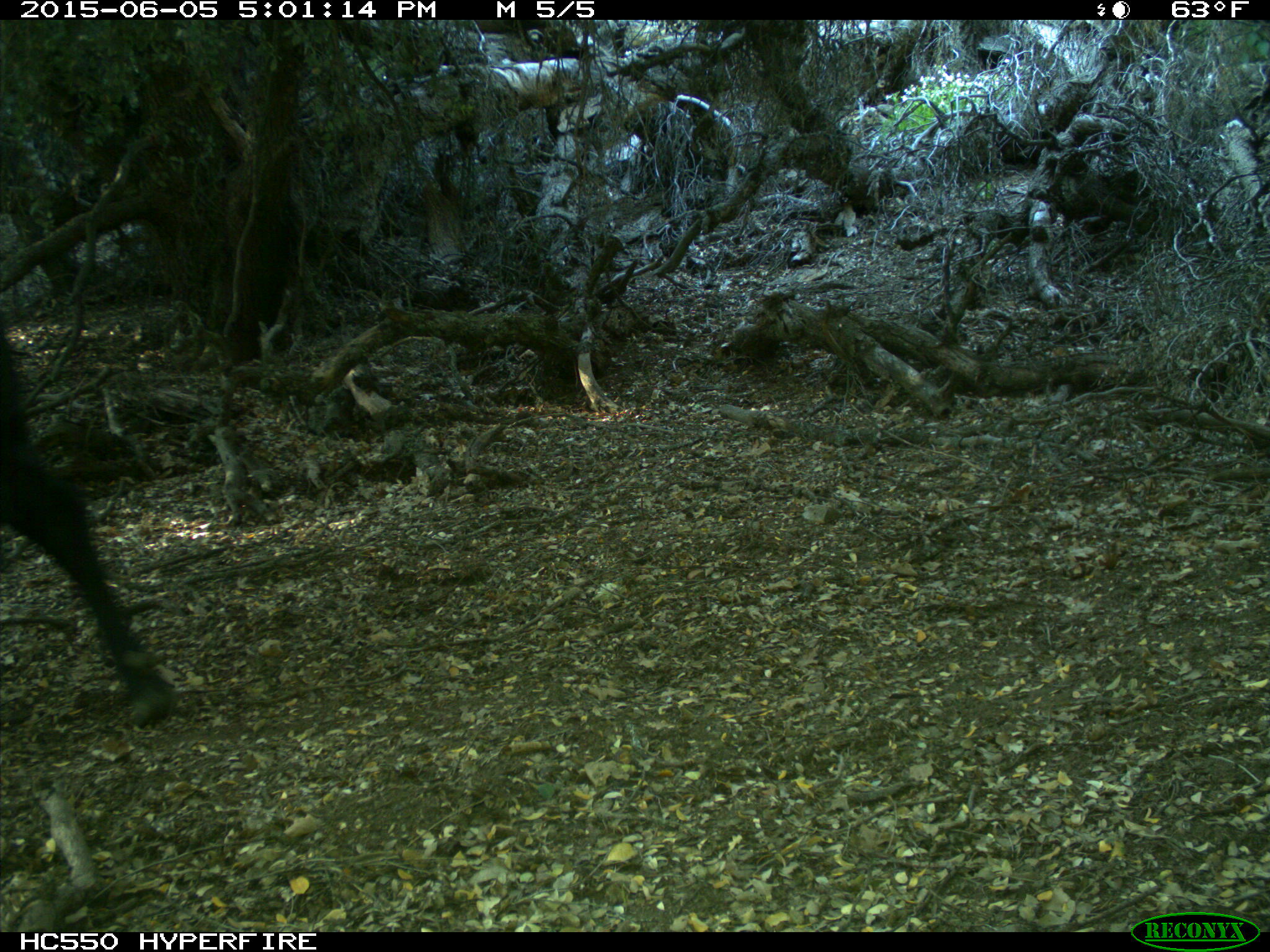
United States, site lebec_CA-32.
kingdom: Animalia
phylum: Chordata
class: Mammalia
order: Artiodactyla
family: Bovidae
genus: Bos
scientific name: Bos taurus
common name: domestic cow